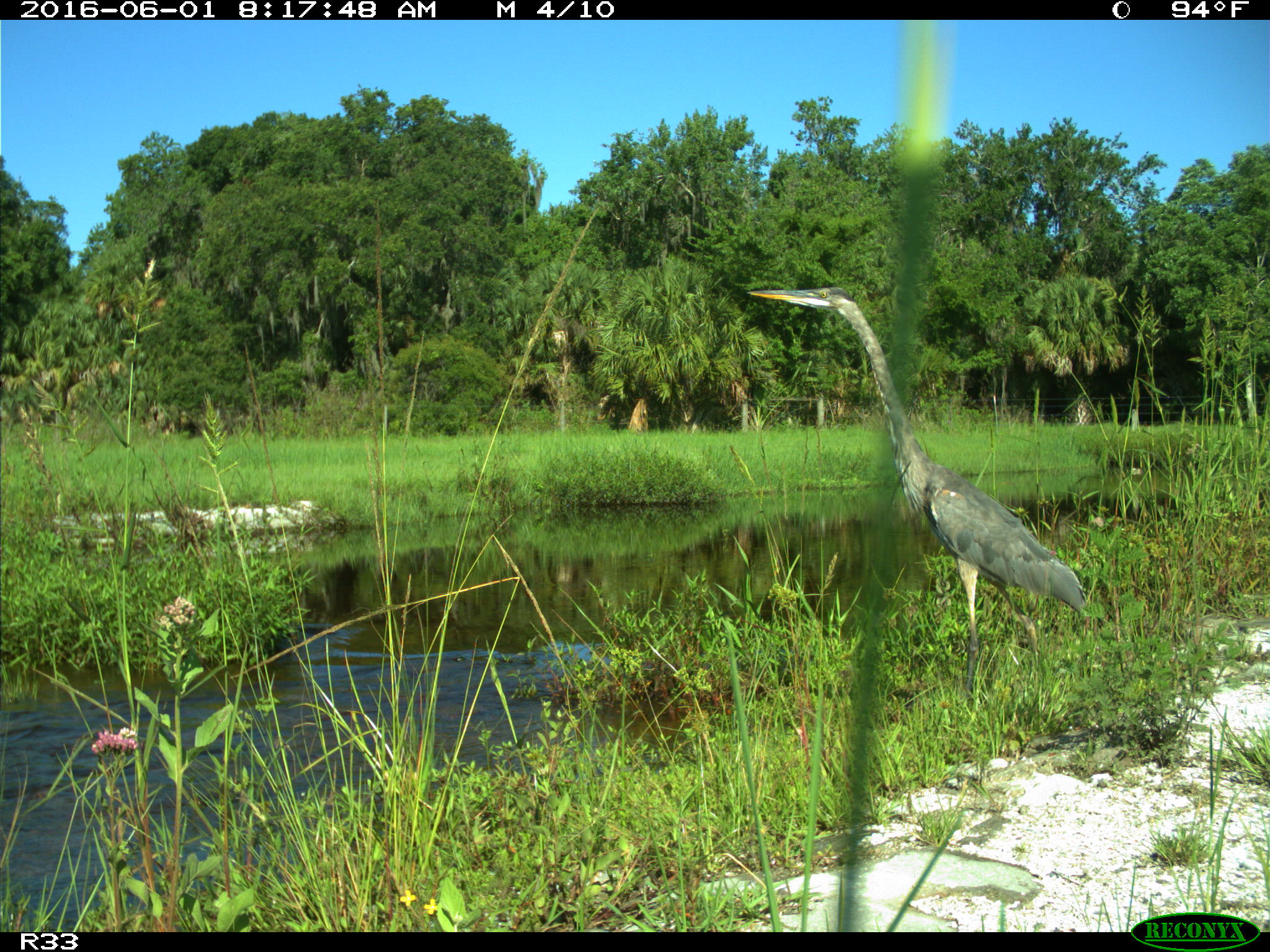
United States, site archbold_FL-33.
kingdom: Animalia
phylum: Chordata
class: Aves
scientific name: Aves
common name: birds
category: unidentified bird